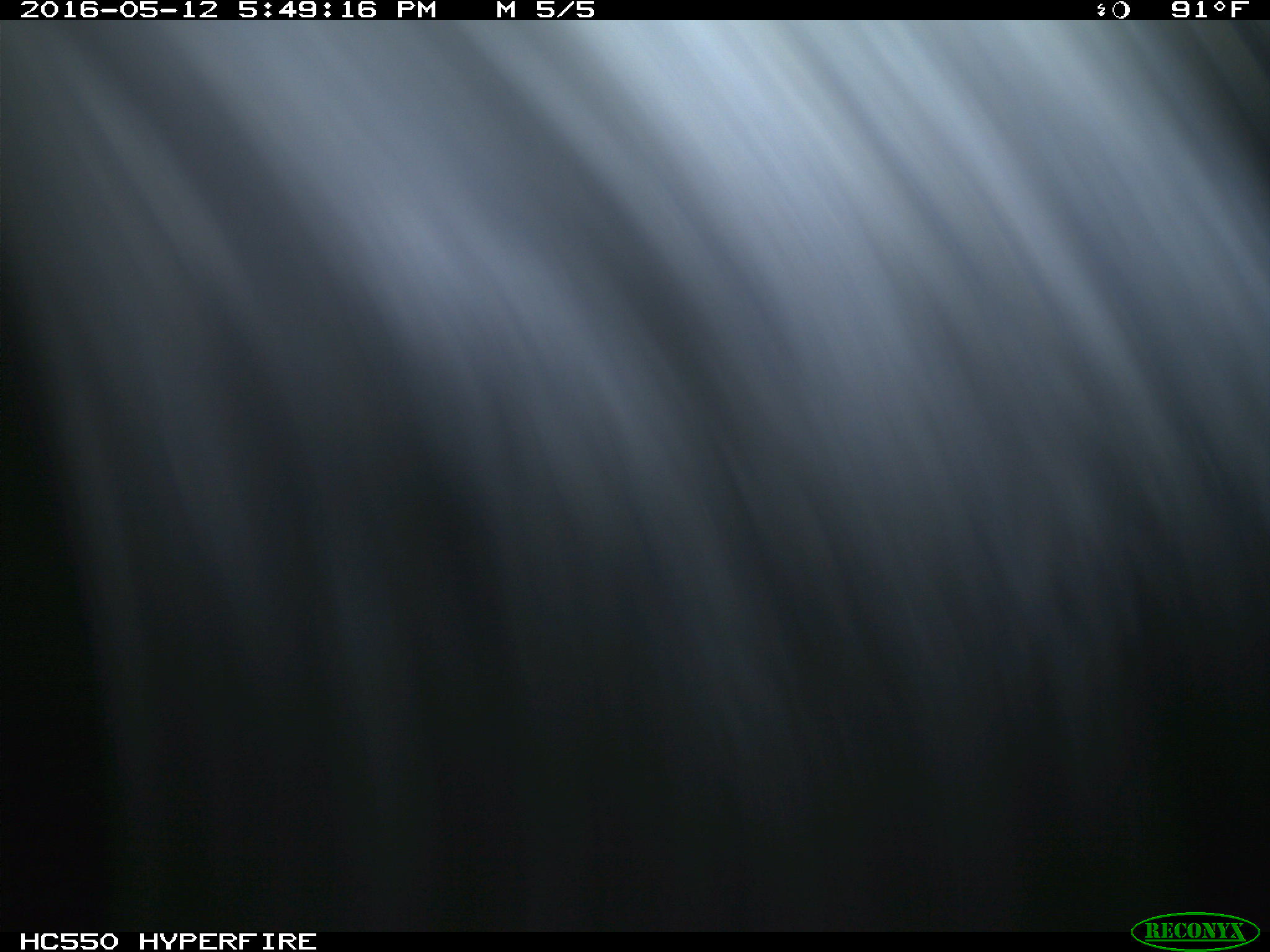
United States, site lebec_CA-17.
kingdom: Animalia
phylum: Chordata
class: Mammalia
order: Artiodactyla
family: Bovidae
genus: Bos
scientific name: Bos taurus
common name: domestic cow